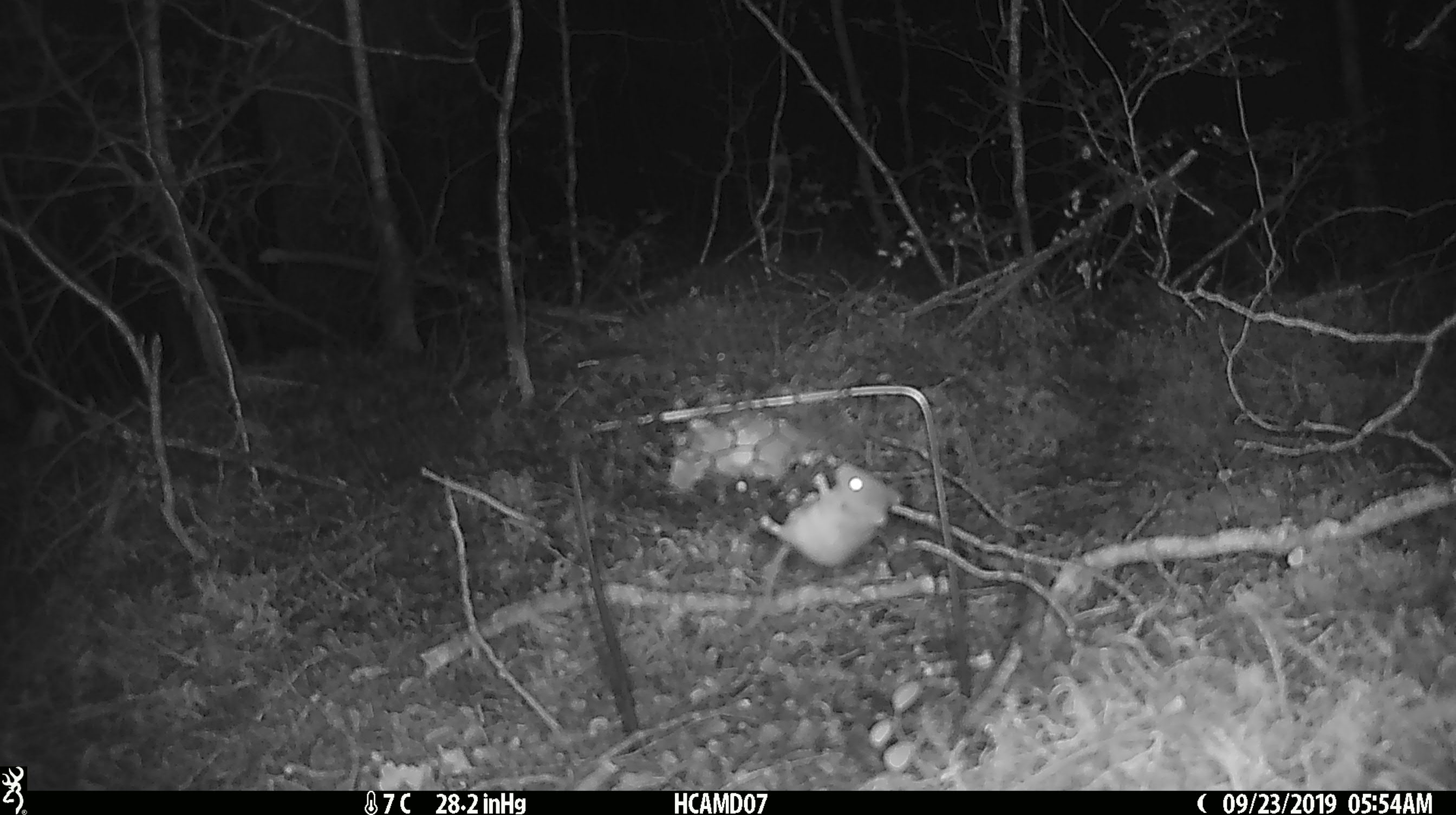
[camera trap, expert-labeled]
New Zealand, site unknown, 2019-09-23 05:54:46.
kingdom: Animalia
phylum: Chordata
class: Mammalia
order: Rodentia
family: Muridae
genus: Mus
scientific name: Mus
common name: mouse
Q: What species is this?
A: Mouse (Mus).